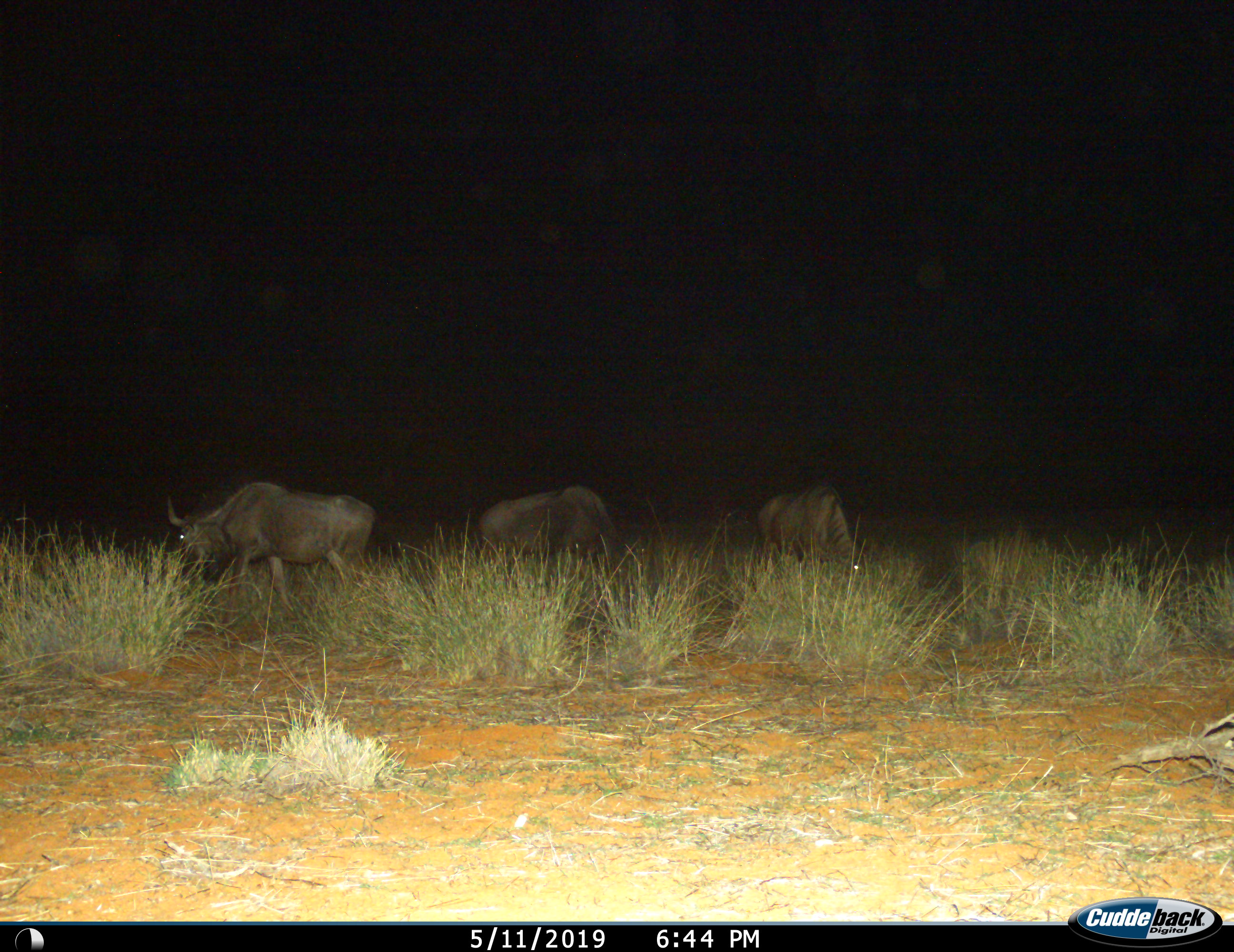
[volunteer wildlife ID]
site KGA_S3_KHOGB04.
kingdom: Animalia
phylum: Chordata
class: Mammalia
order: Artiodactyla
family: Bovidae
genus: Connochaetes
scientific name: Connochaetes taurinus taurinus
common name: blue wildebeest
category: wildebeestblue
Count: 3.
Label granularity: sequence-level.